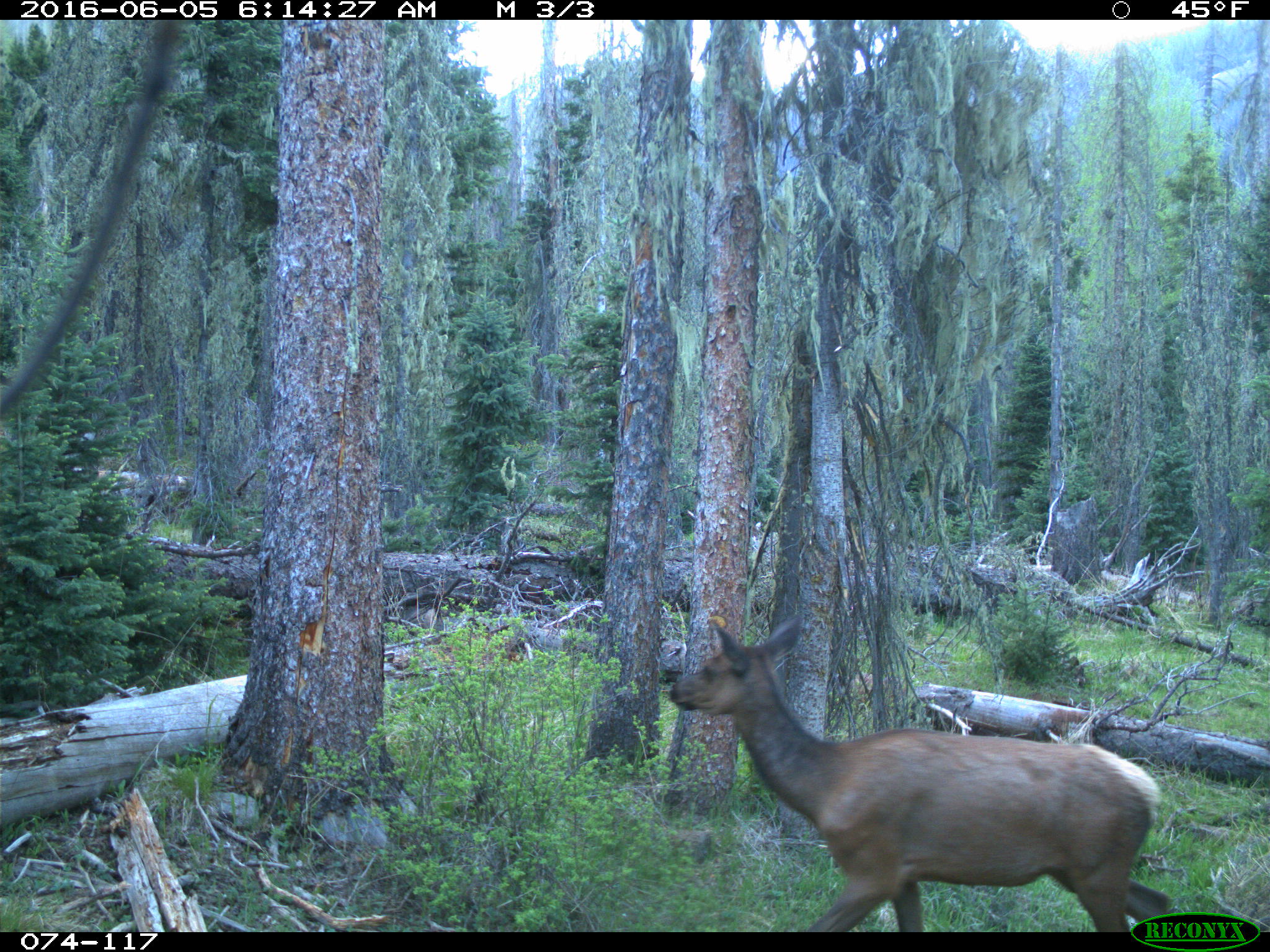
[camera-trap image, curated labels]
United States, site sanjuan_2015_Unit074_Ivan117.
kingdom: Animalia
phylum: Chordata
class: Mammalia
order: Artiodactyla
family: Cervidae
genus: Cervus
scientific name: Cervus elaphus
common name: red deer